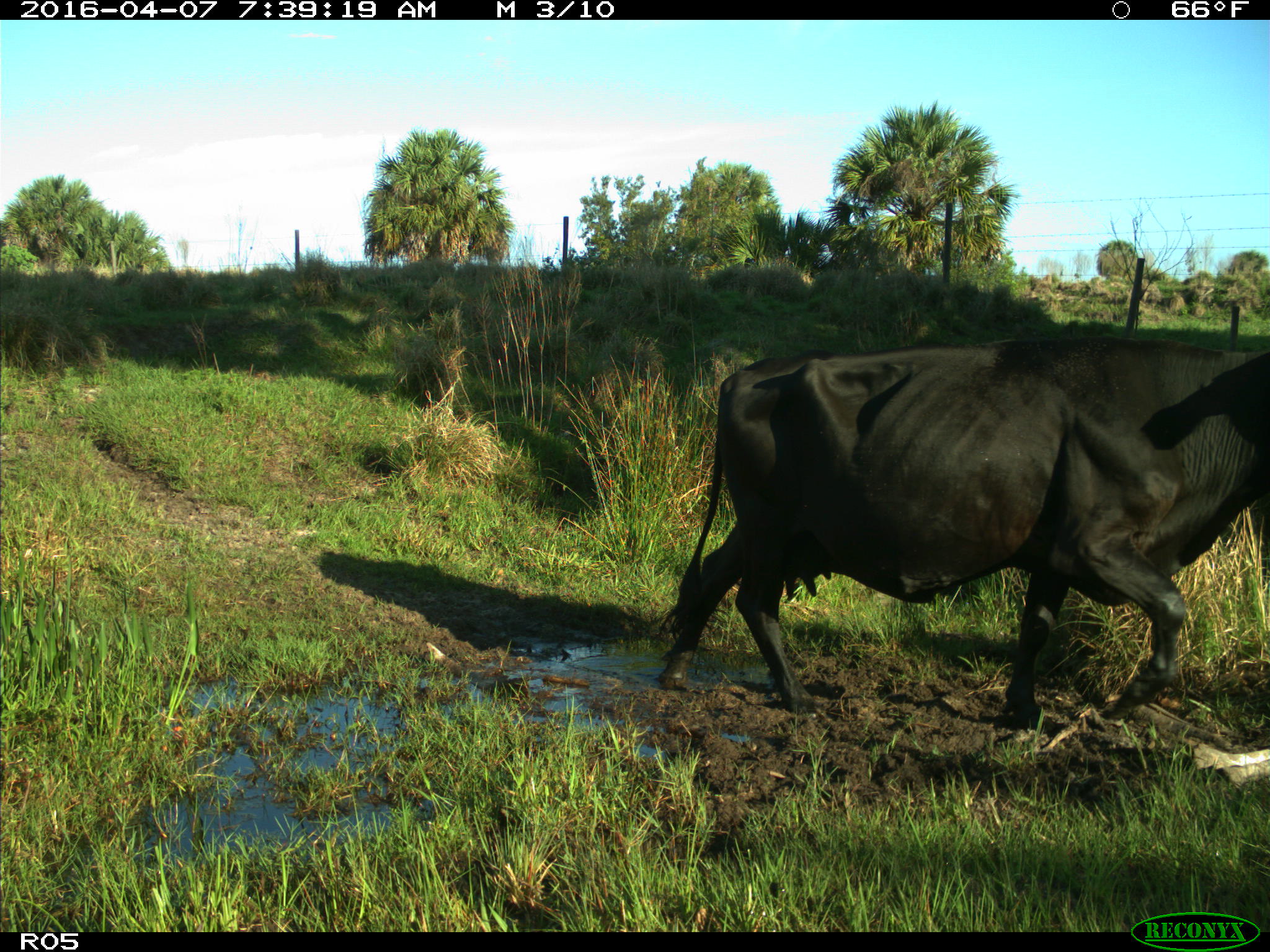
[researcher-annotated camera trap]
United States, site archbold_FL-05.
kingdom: Animalia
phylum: Chordata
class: Mammalia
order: Artiodactyla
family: Bovidae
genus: Bos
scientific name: Bos taurus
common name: domestic cow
Bos taurus (domestic cow).